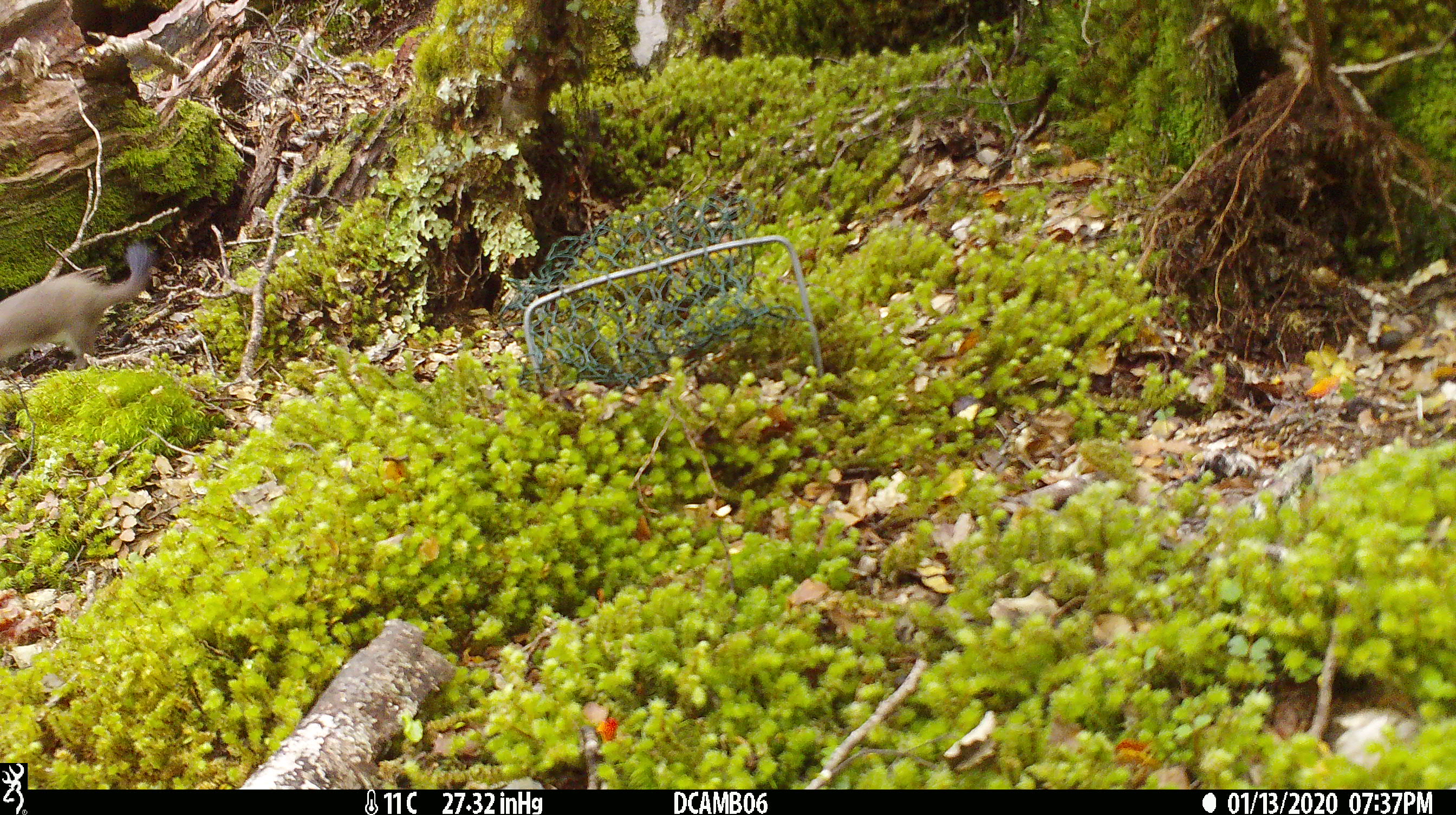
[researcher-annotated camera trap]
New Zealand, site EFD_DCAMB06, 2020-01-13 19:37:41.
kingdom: Animalia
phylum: Chordata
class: Mammalia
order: Carnivora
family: Mustelidae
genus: Mustela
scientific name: Mustela erminea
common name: stoat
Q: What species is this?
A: Stoat (Mustela erminea).